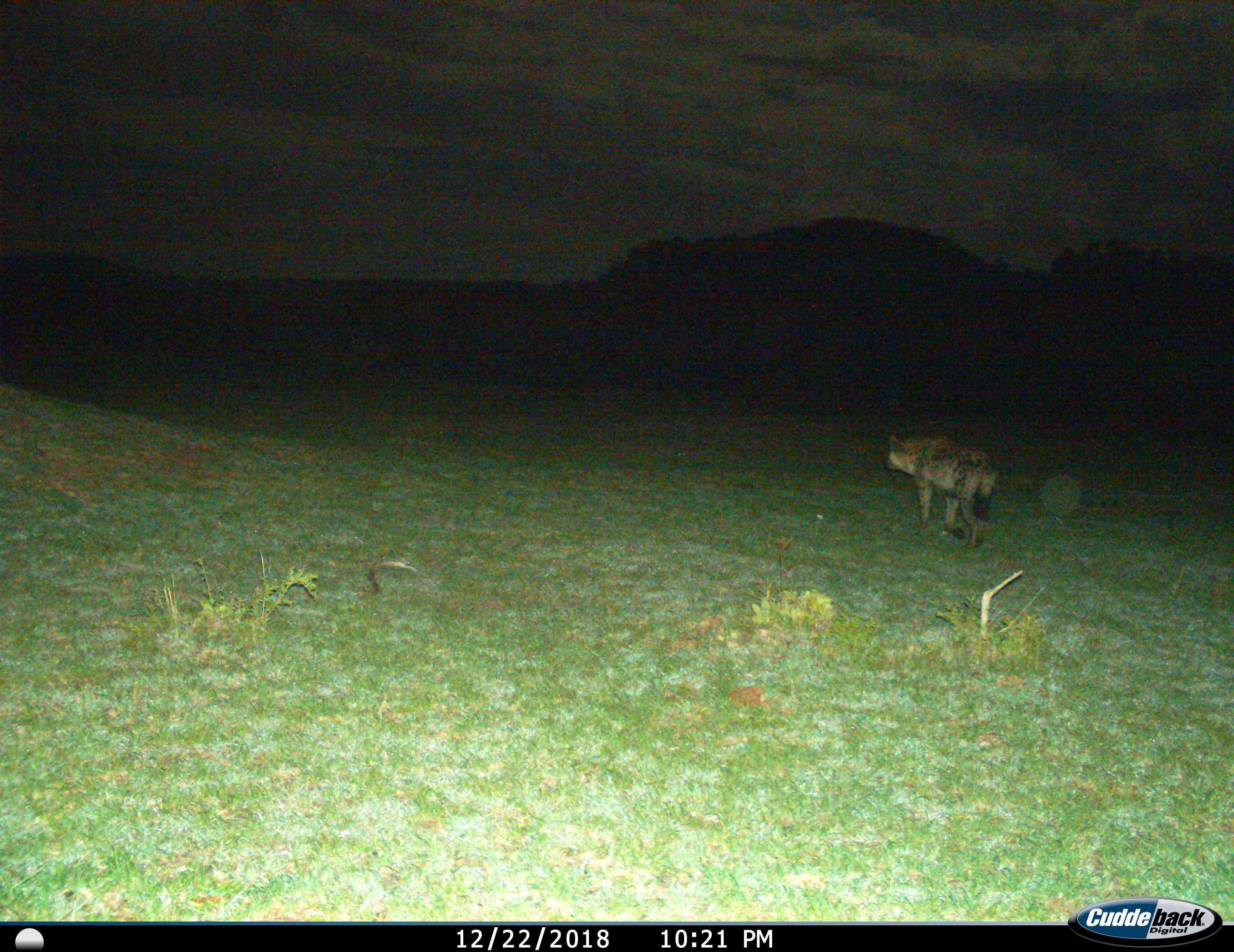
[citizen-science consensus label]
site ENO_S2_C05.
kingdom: Animalia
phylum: Chordata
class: Mammalia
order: Carnivora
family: Hyaenidae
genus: Crocuta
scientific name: Crocuta crocuta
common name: spotted hyena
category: hyenaspotted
Hyenaspotted (spotted hyena) (Crocuta crocuta), count 1. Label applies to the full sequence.